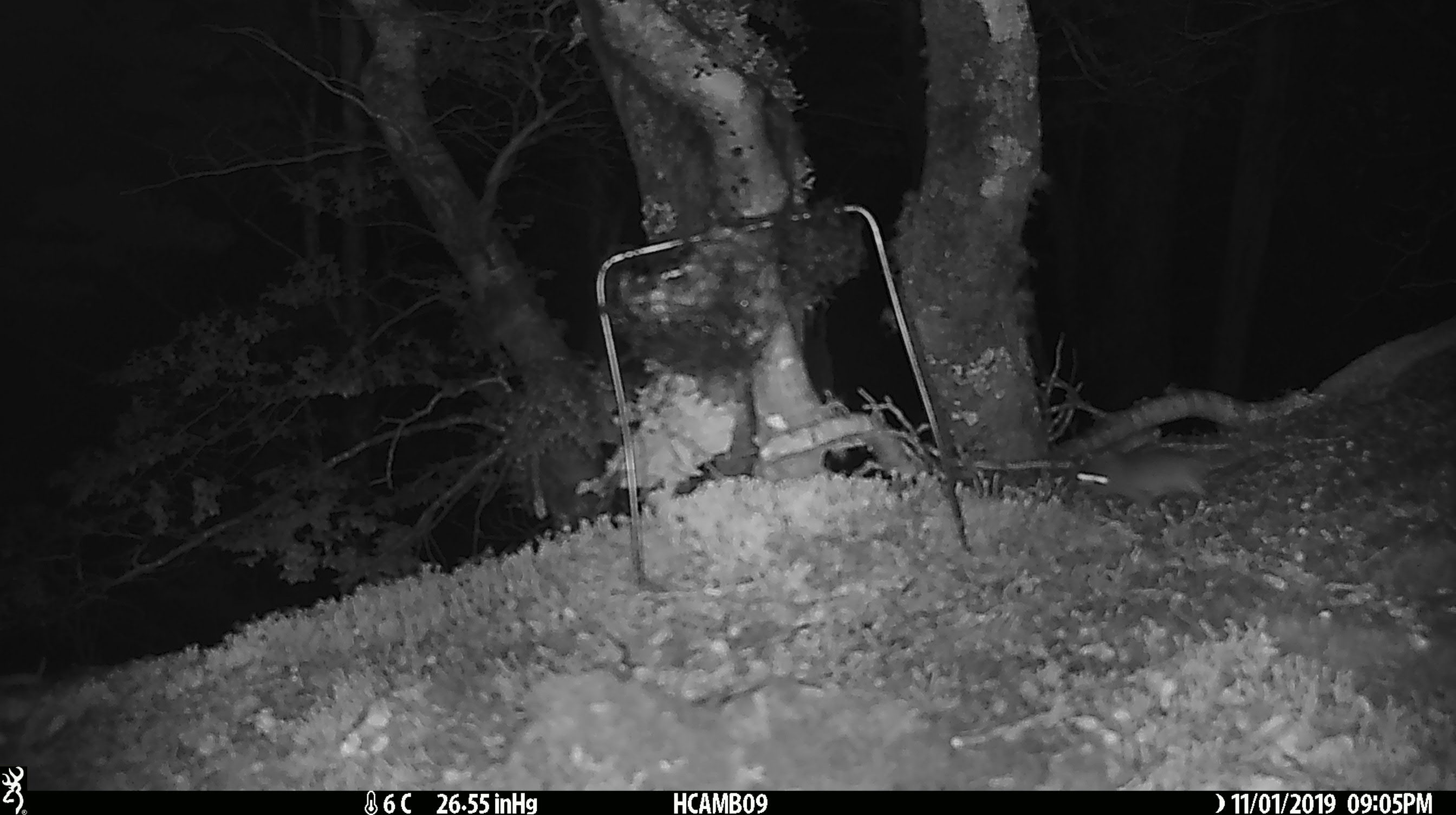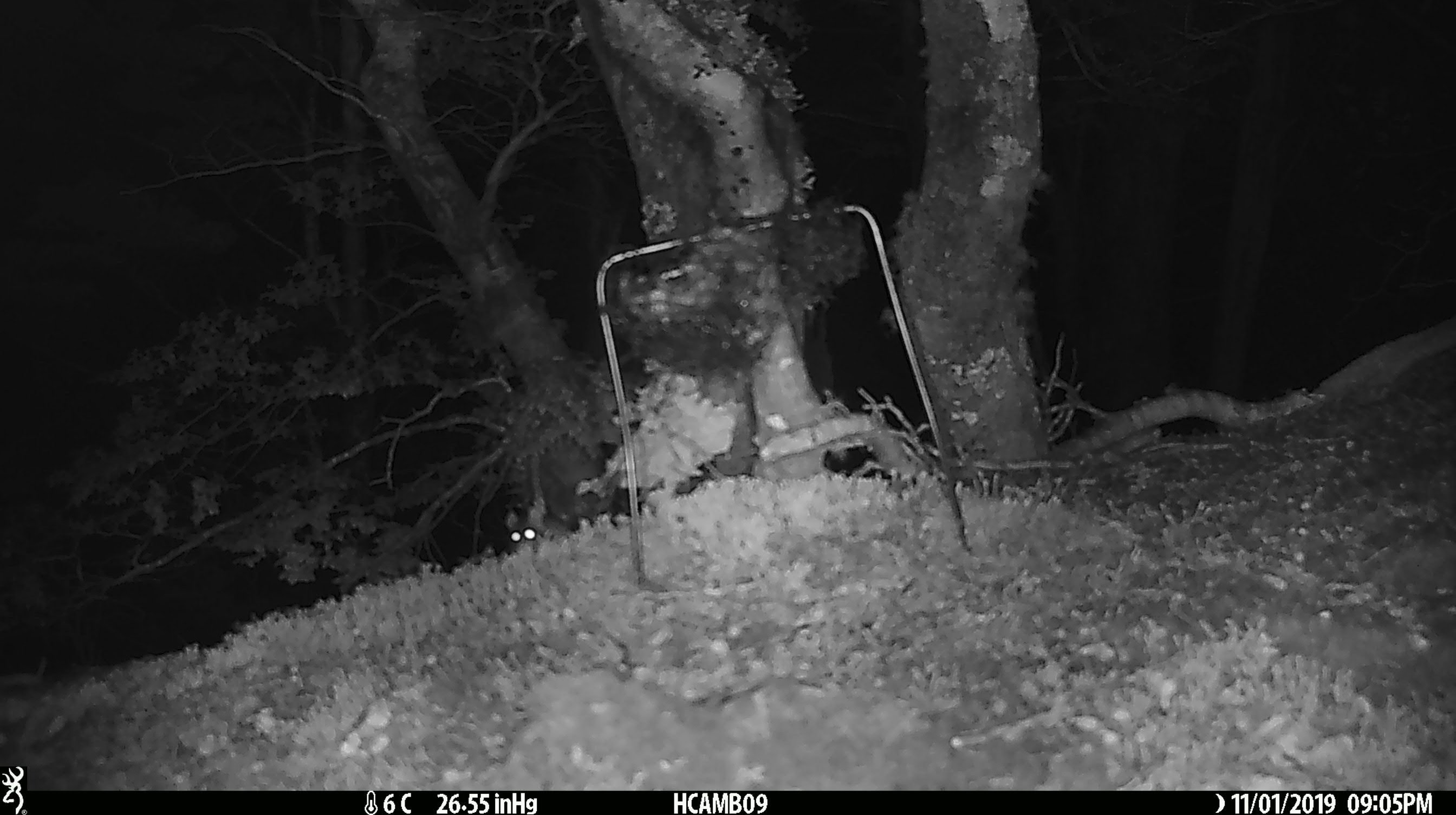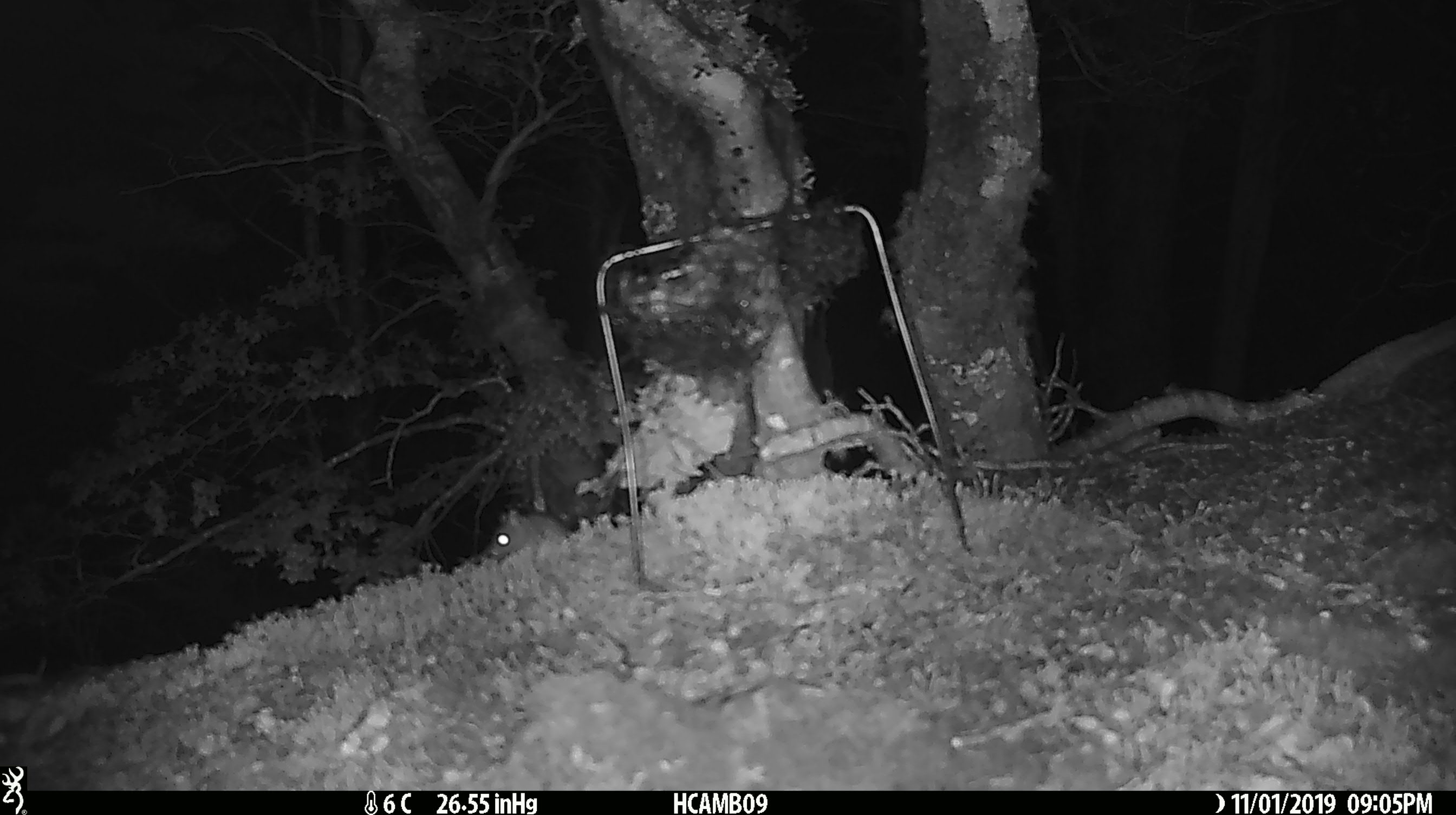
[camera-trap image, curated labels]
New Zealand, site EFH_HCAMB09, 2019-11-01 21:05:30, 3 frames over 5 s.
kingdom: Animalia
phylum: Chordata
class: Mammalia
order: Rodentia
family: Muridae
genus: Mus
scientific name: Mus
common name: mouse